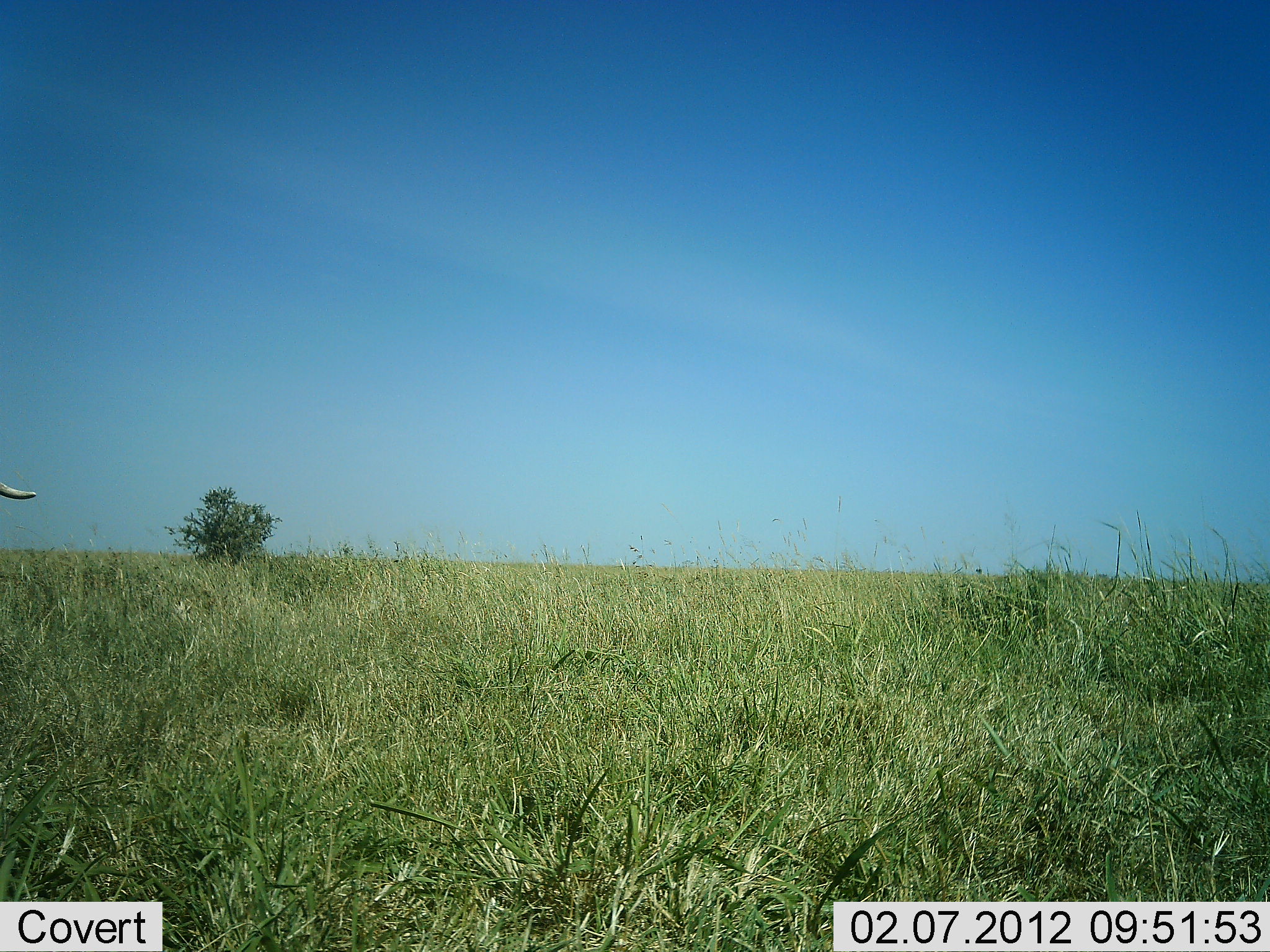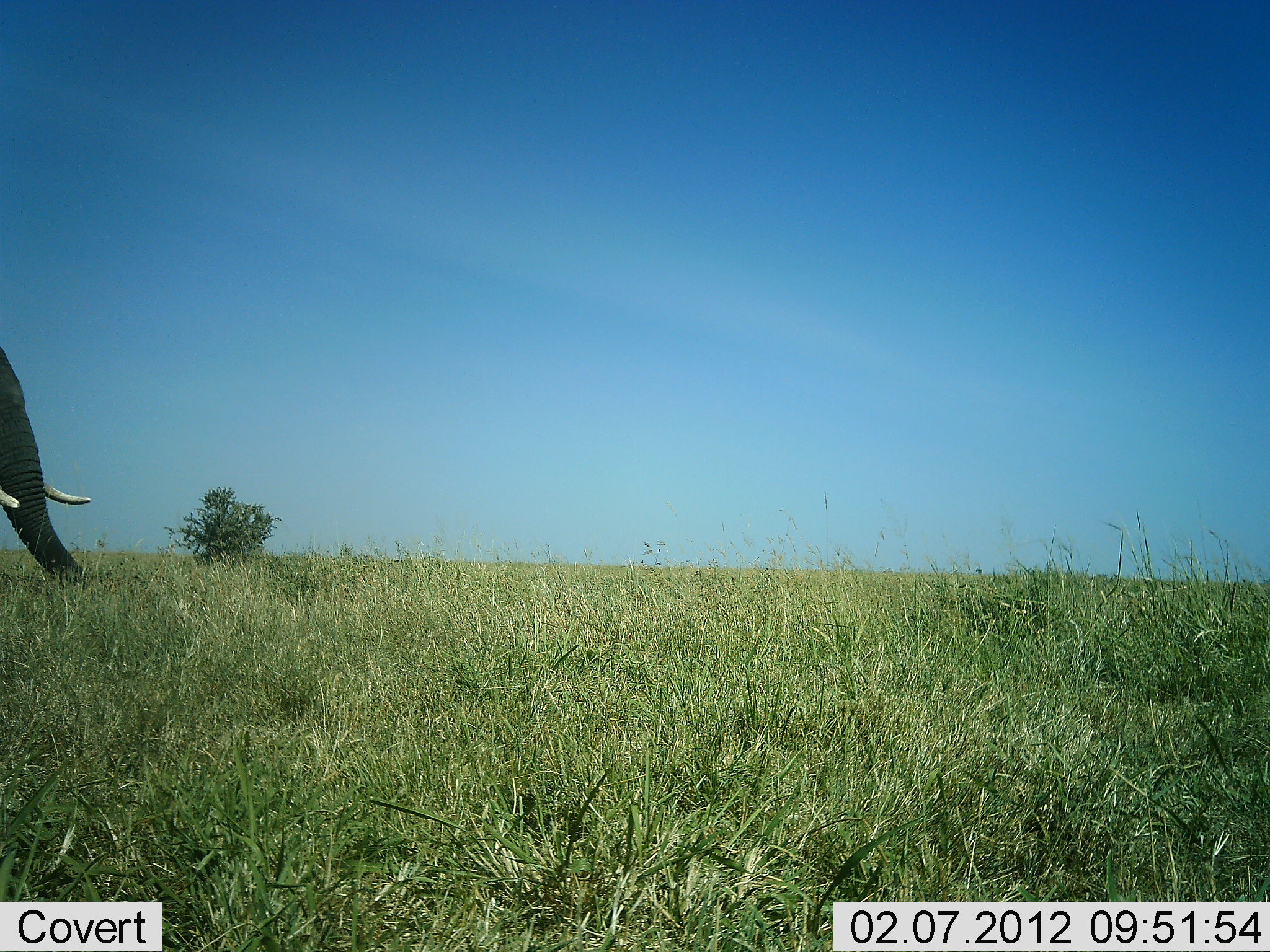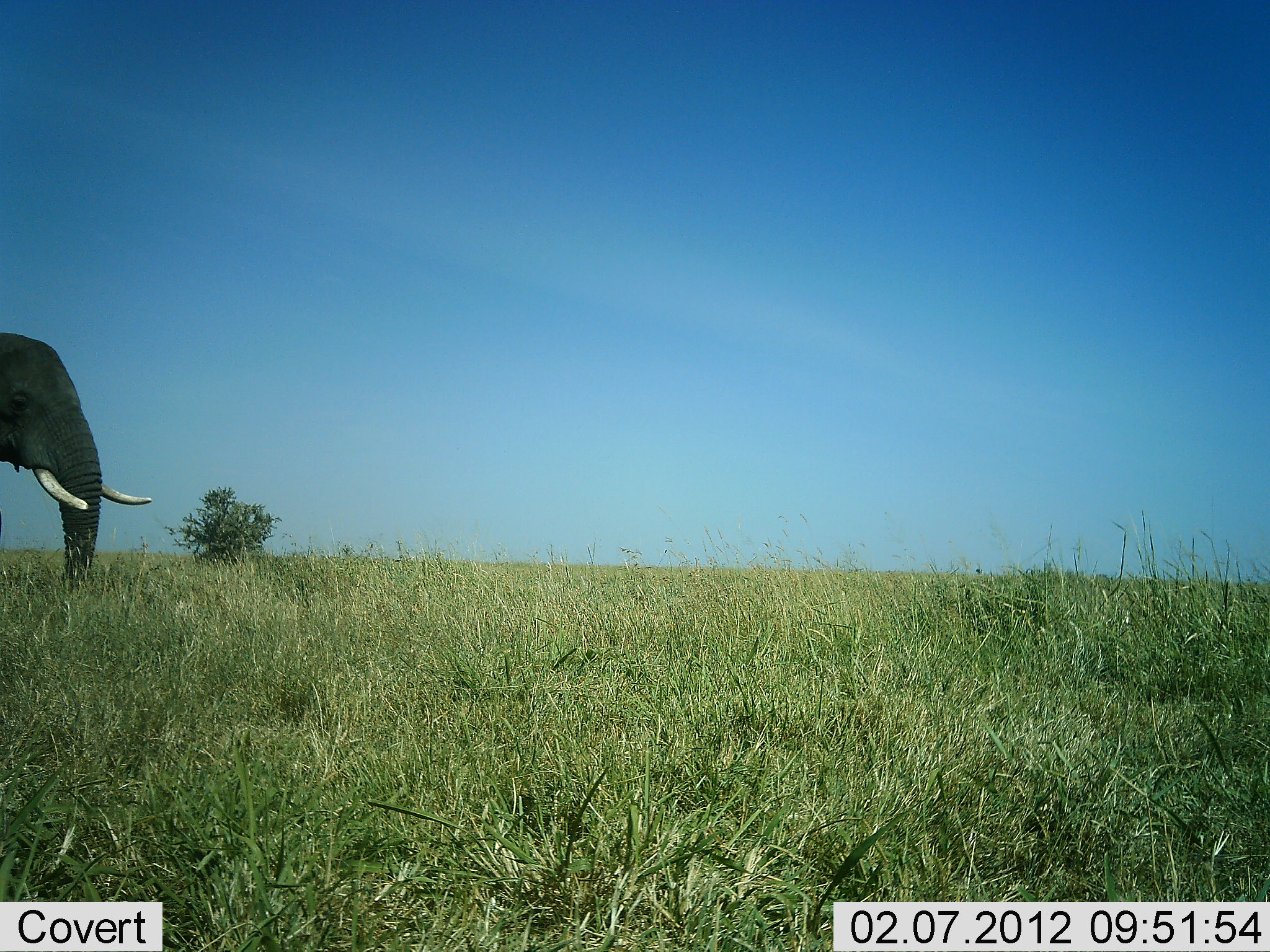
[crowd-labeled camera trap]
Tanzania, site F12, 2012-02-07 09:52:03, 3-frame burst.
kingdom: Animalia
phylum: Chordata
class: Mammalia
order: Proboscidea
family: Elephantidae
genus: Loxodonta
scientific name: Loxodonta africana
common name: african bush elephant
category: elephant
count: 1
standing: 0%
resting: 0%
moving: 92%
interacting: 0%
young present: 0%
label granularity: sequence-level